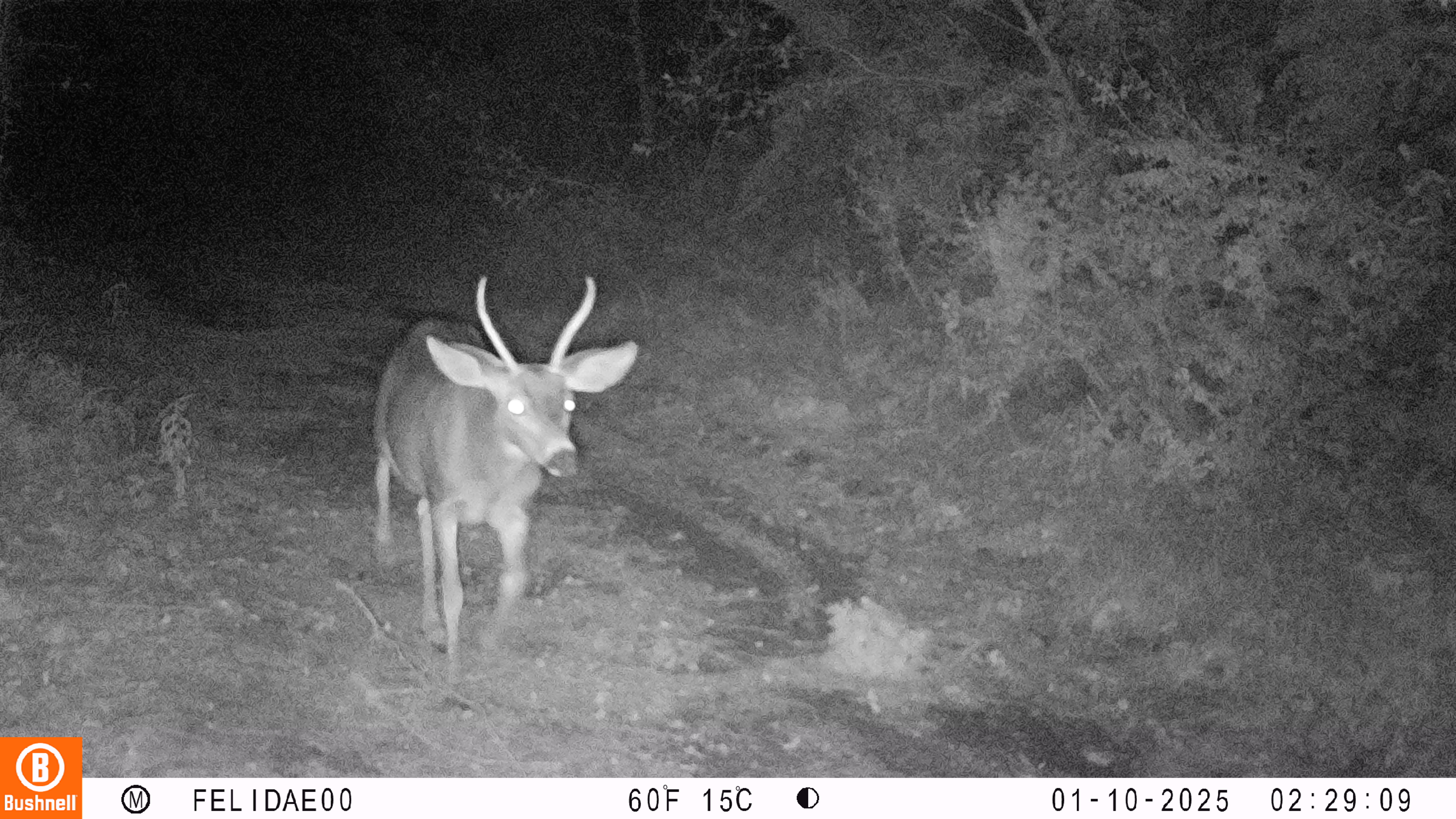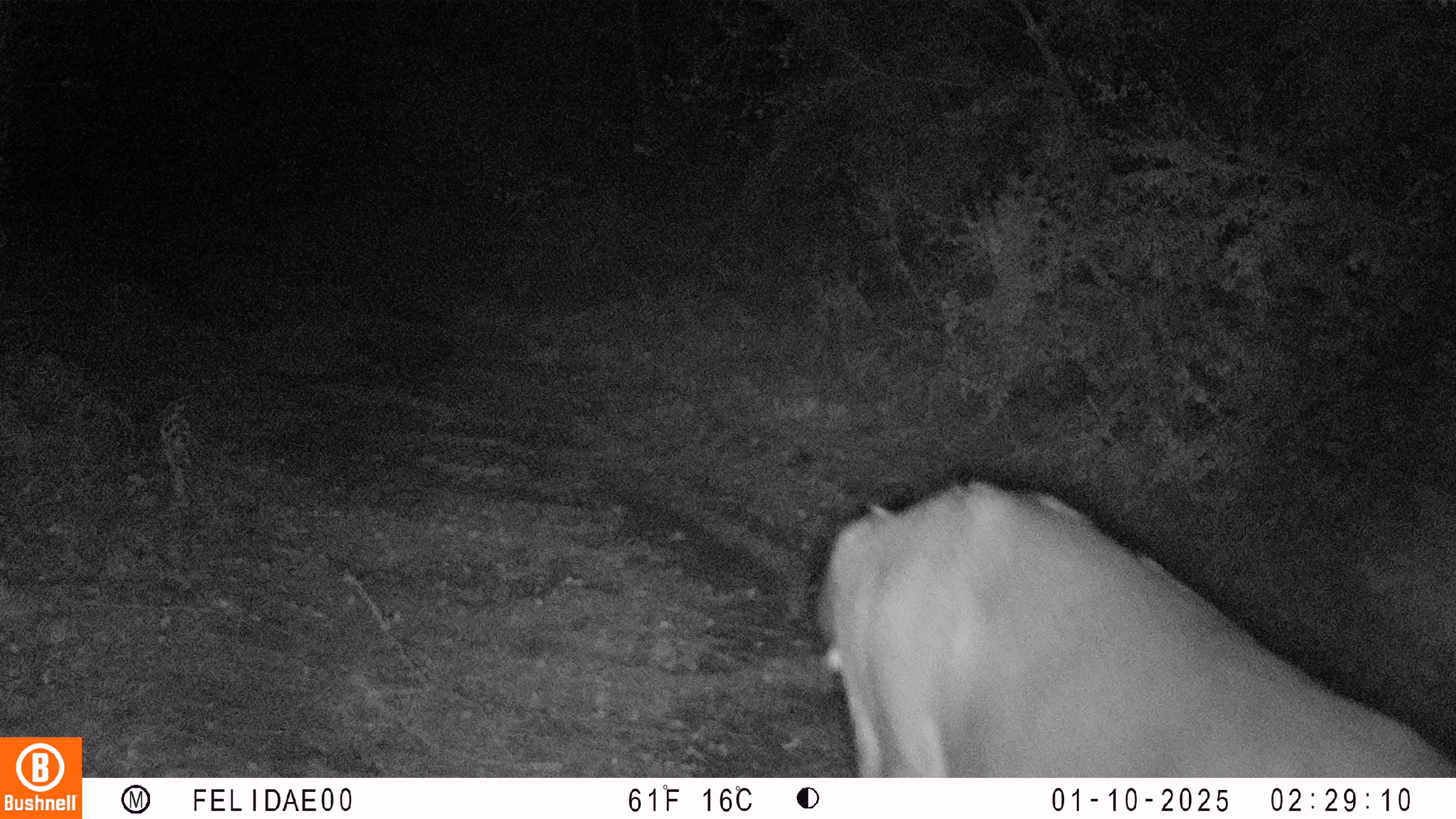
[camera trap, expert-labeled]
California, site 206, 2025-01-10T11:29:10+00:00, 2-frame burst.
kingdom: Animalia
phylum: Chordata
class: Mammalia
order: Artiodactyla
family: Cervidae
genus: Odocoileus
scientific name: Odocoileus hemionus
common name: mule deer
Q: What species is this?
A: Mule deer (Odocoileus hemionus).